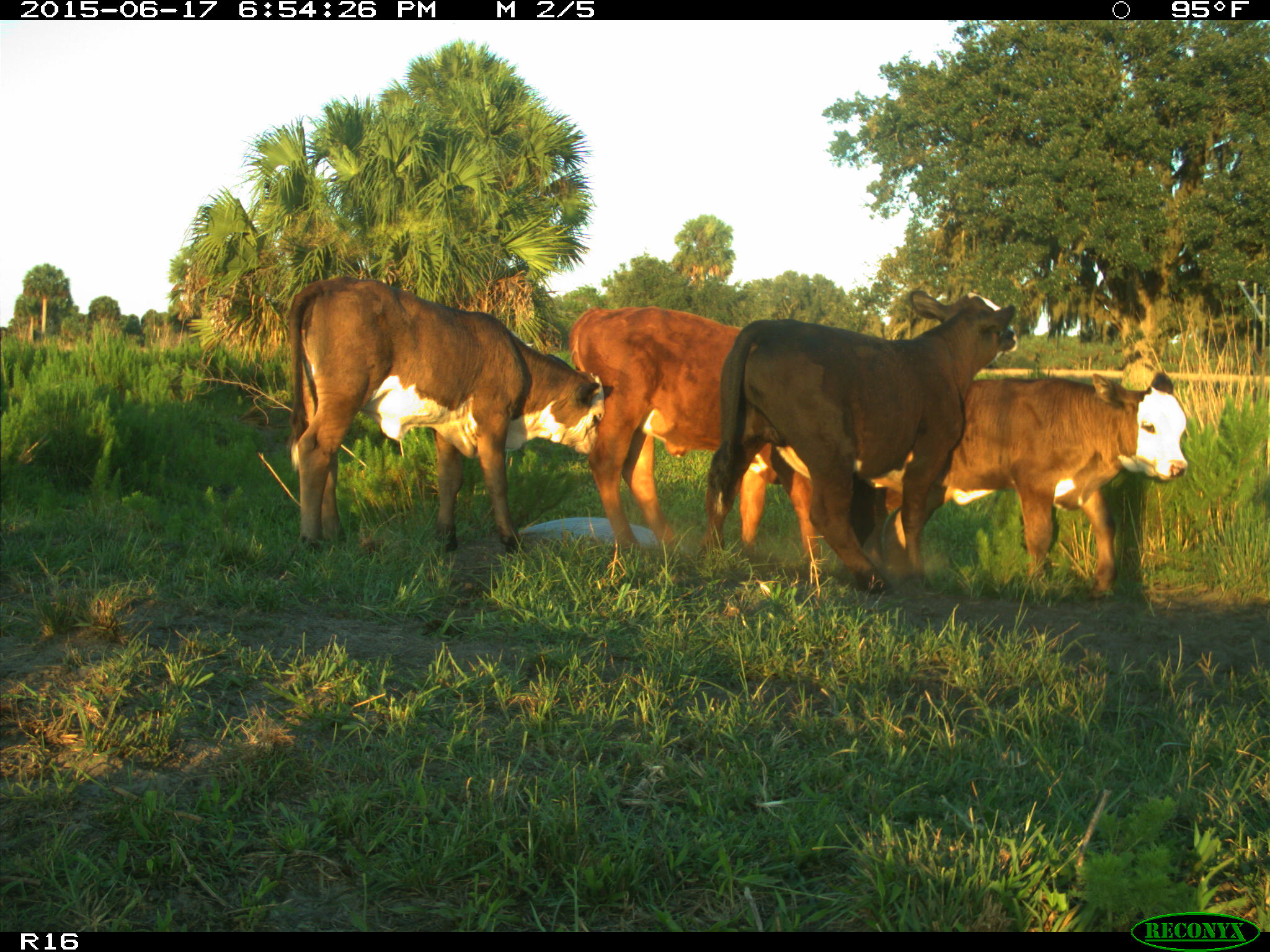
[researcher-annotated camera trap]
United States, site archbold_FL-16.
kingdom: Animalia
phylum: Chordata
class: Mammalia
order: Artiodactyla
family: Bovidae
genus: Bos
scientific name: Bos taurus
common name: domestic cow